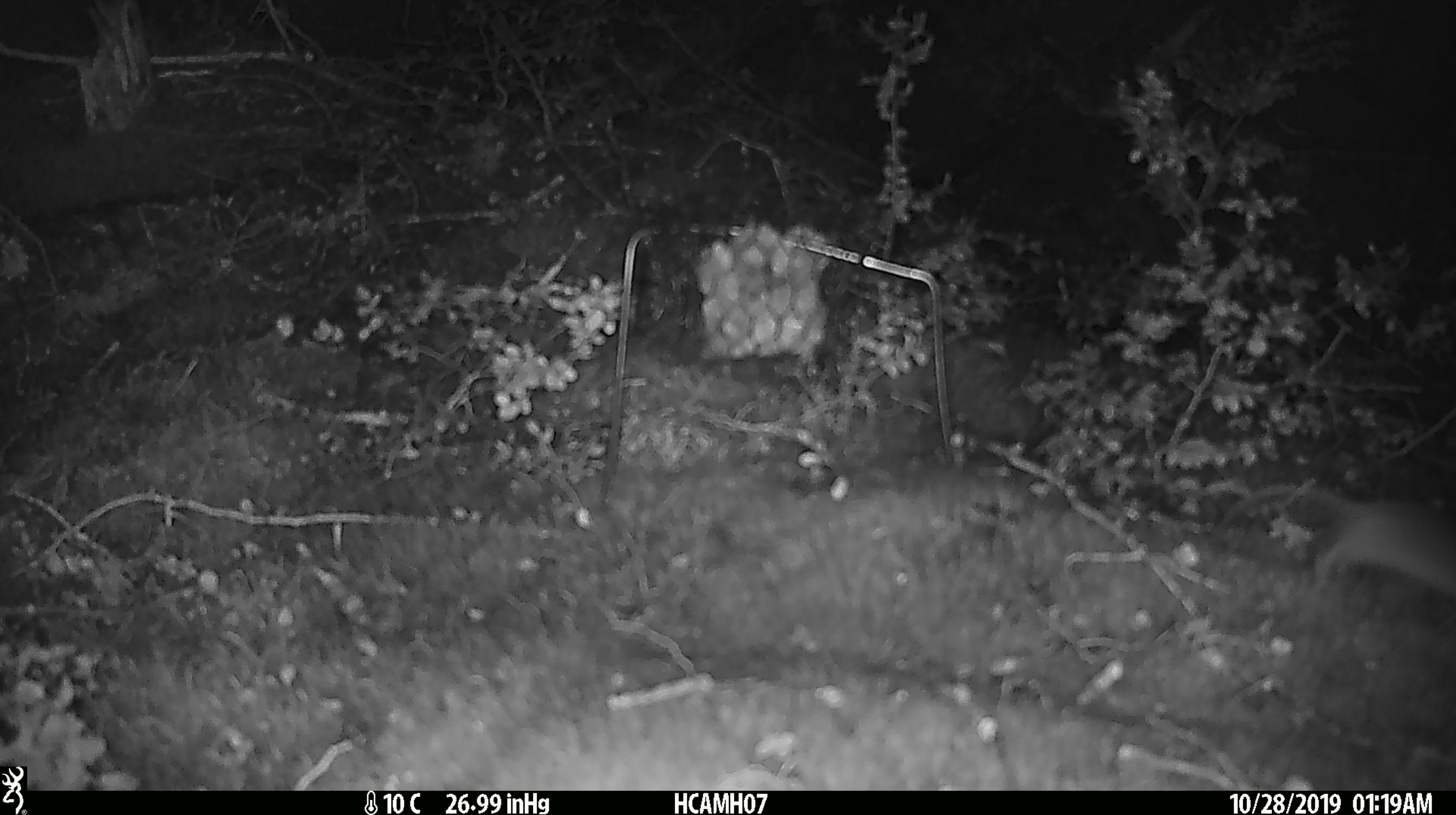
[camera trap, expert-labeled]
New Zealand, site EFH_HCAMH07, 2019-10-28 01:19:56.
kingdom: Animalia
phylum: Chordata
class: Mammalia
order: Rodentia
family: Muridae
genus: Mus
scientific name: Mus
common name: mouse